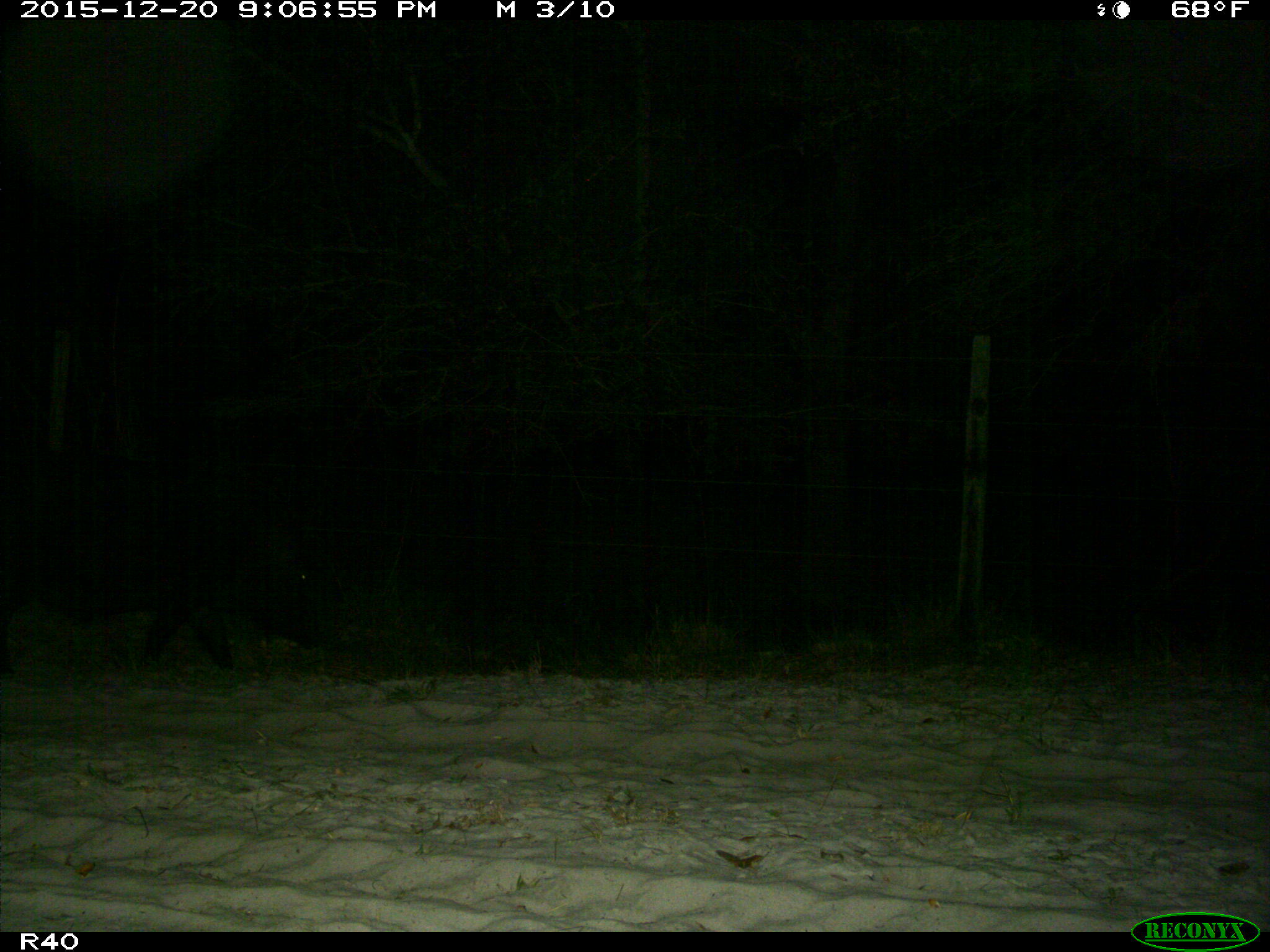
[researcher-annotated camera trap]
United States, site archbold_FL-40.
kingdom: Animalia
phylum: Chordata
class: Mammalia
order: Artiodactyla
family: Suidae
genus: Sus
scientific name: Sus scrofa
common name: wild boar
Sus scrofa (wild boar).